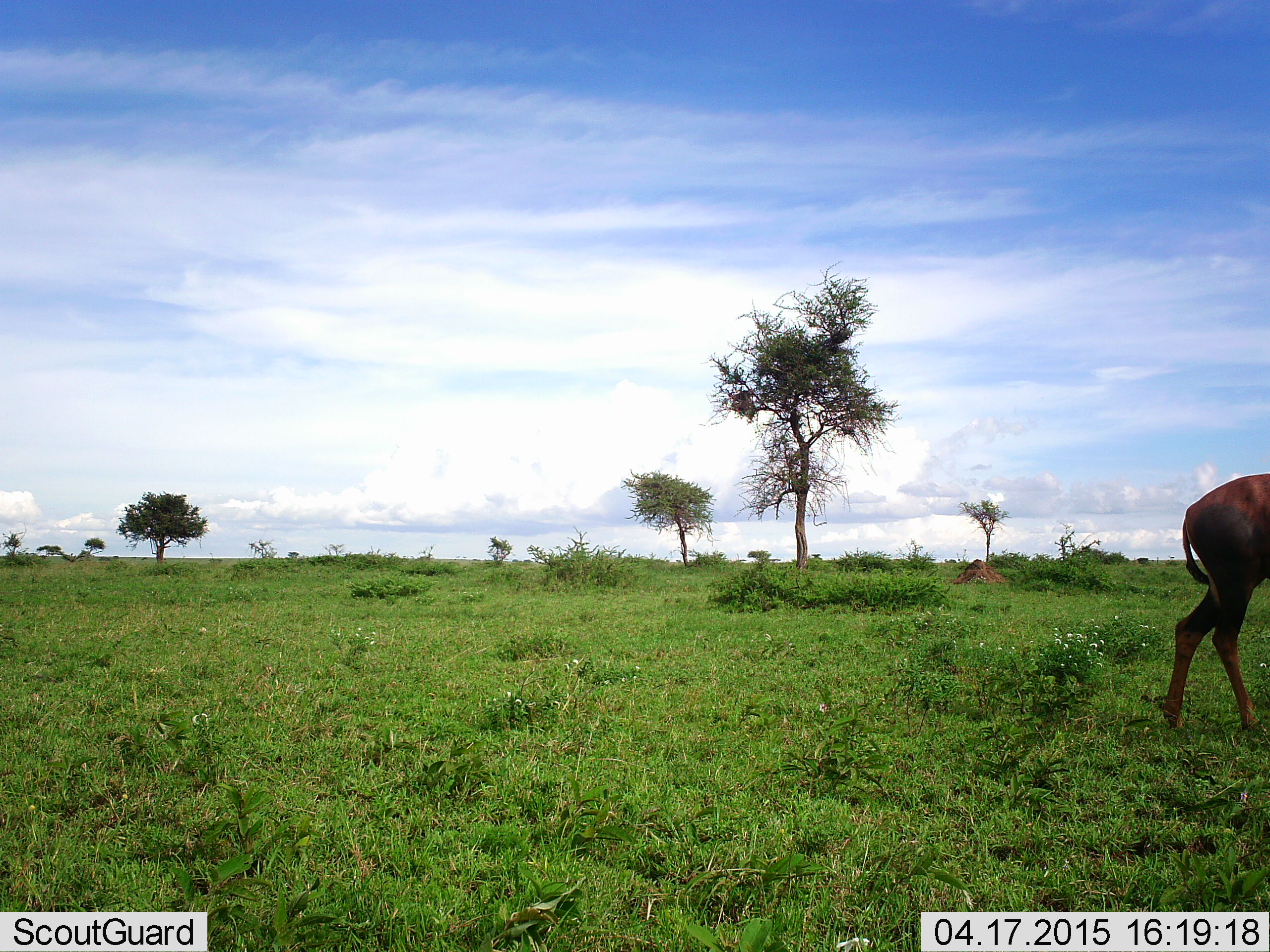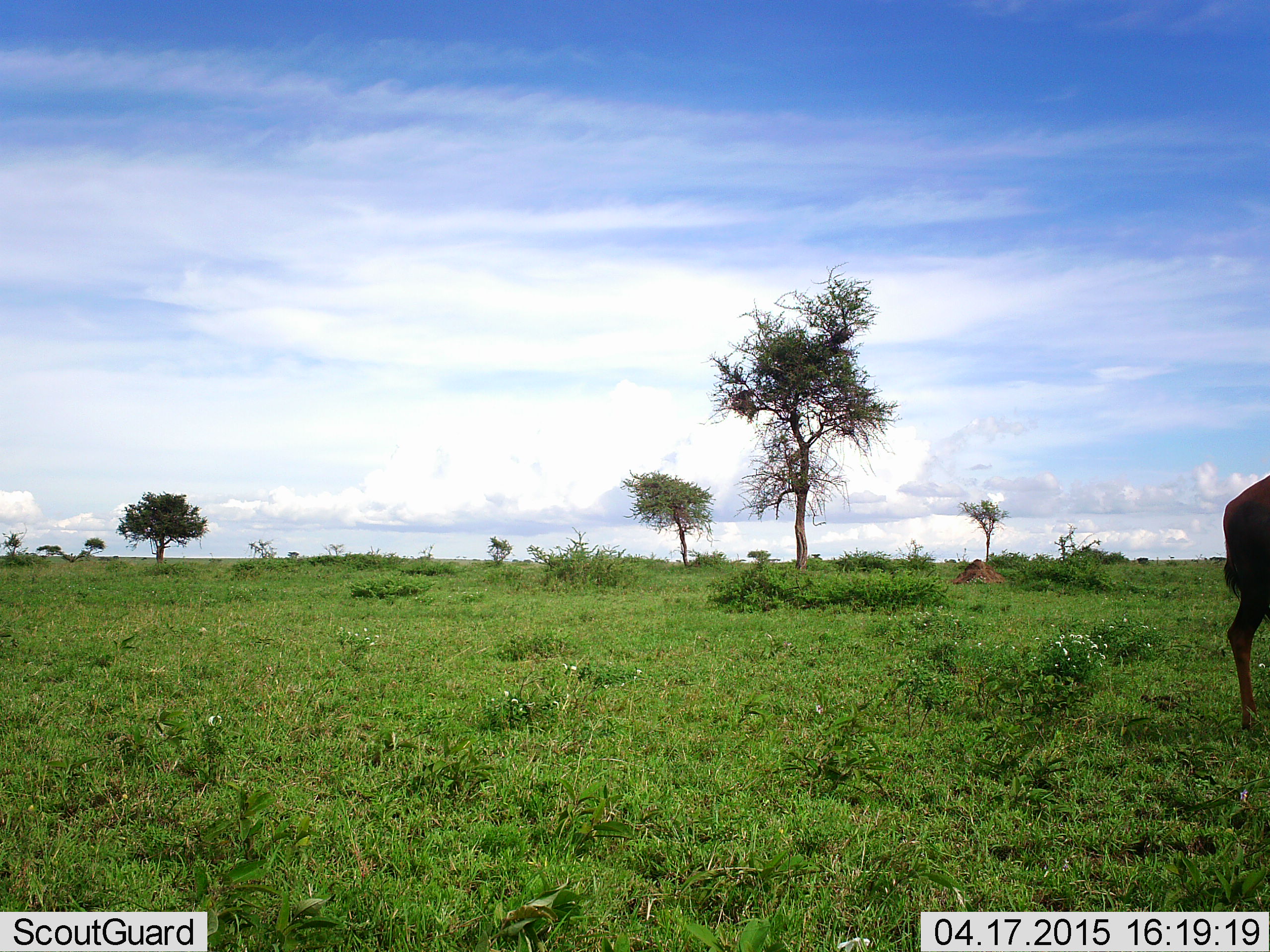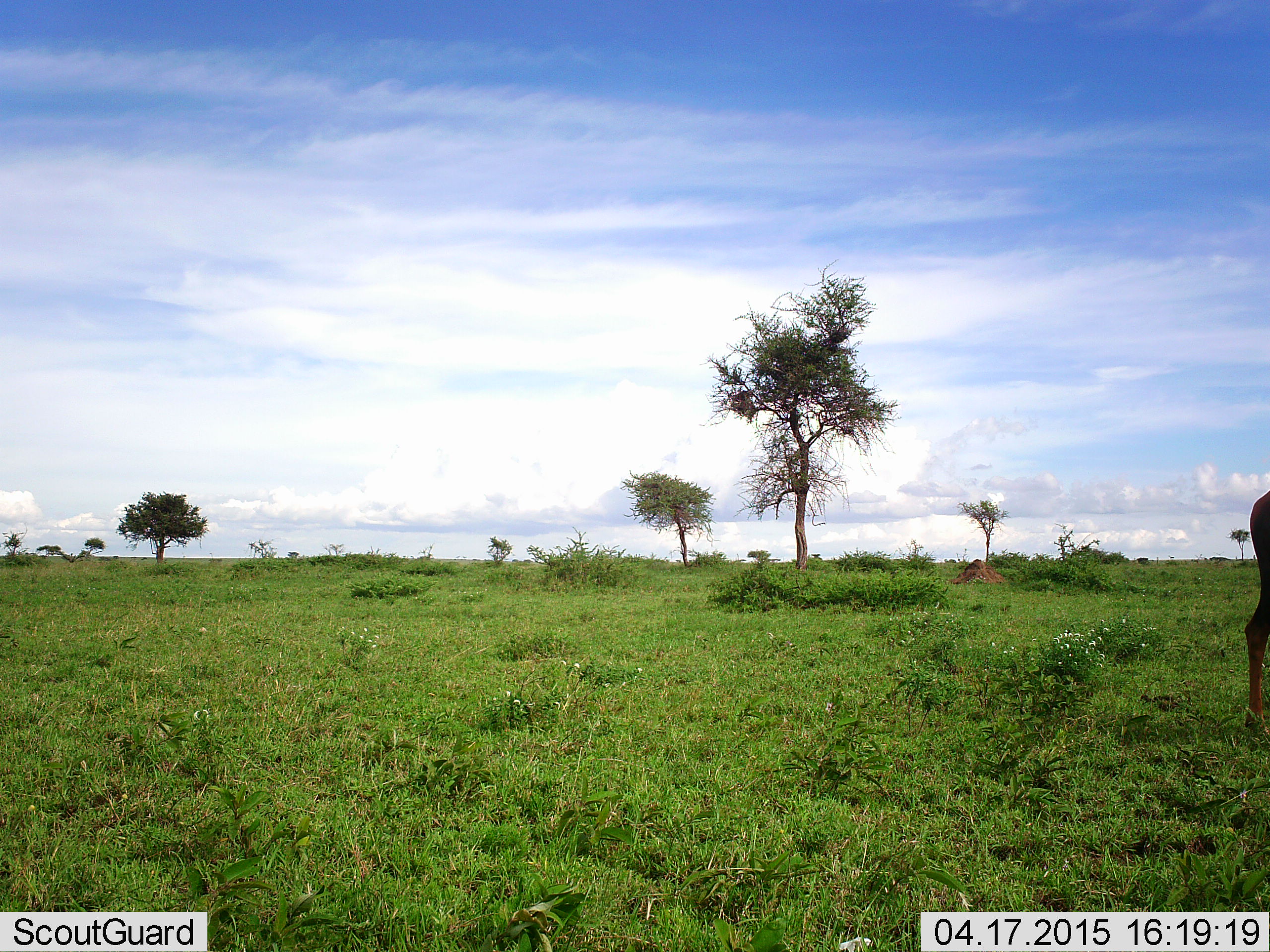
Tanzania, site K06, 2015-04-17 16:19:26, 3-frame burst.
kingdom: Animalia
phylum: Chordata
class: Mammalia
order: Artiodactyla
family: Bovidae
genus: Damaliscus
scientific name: Damaliscus lunatus jimela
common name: topi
Topi (Damaliscus lunatus jimela), count 1. Behavior (volunteer vote fractions): standing 0%, resting 0%, moving 100%, interacting 0%. Young present (vote fraction): 0%. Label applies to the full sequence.